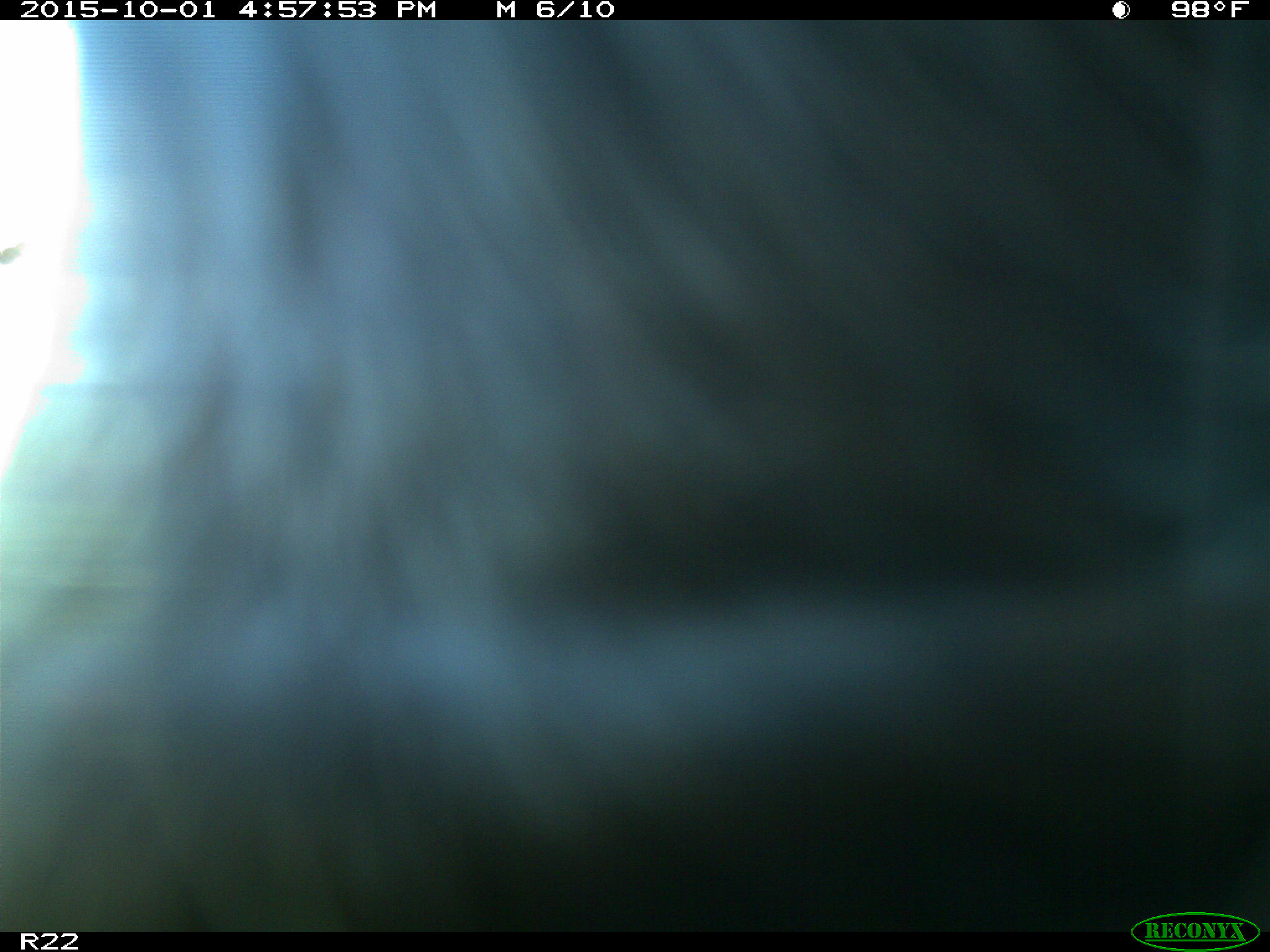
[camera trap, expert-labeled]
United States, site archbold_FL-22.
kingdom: Animalia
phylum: Chordata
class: Mammalia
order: Artiodactyla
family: Bovidae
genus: Bos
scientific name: Bos taurus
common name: domestic cow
Bos taurus (domestic cow).